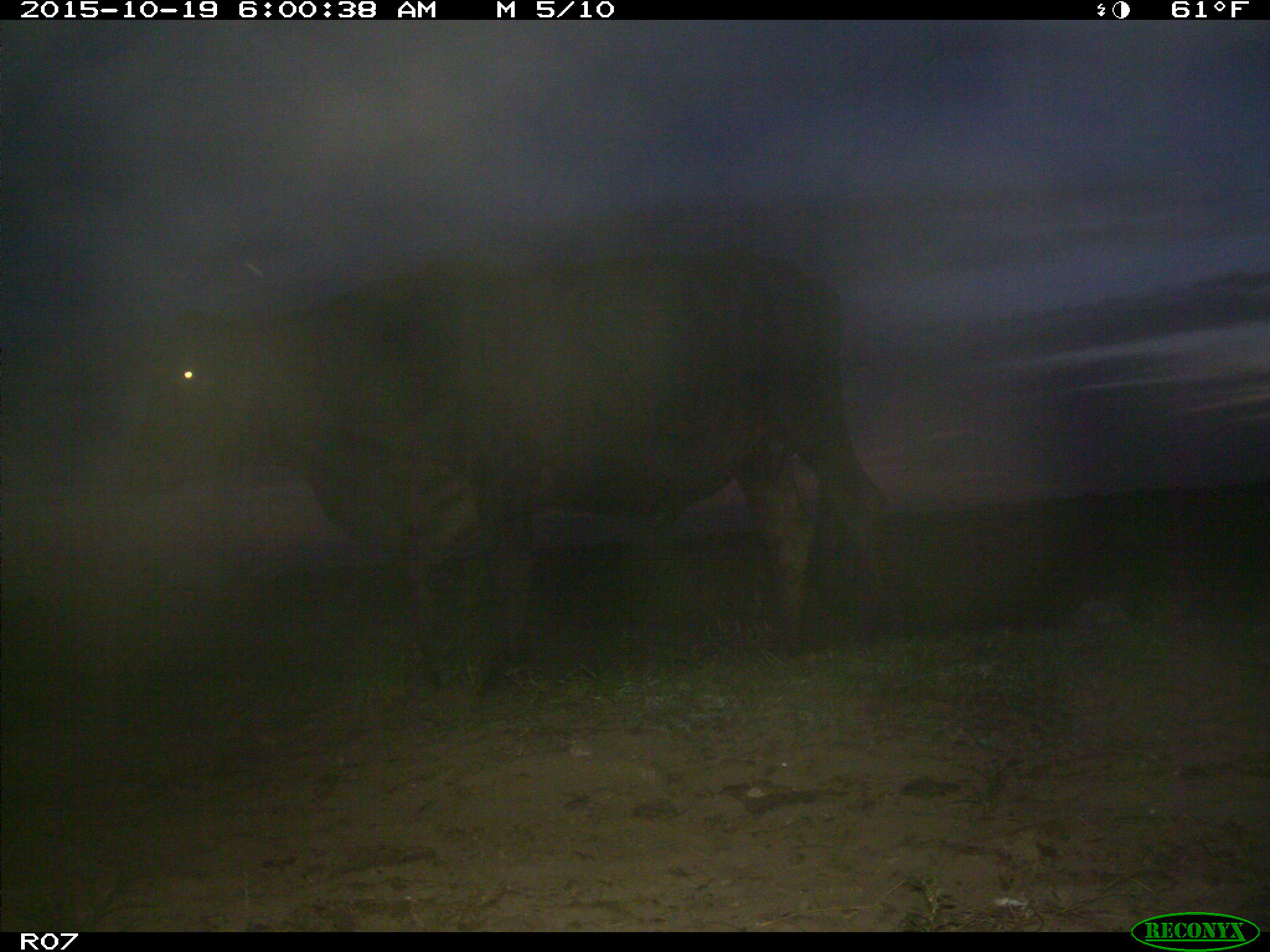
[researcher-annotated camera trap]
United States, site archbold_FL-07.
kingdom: Animalia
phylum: Chordata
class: Mammalia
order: Artiodactyla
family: Bovidae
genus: Bos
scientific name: Bos taurus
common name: domestic cow